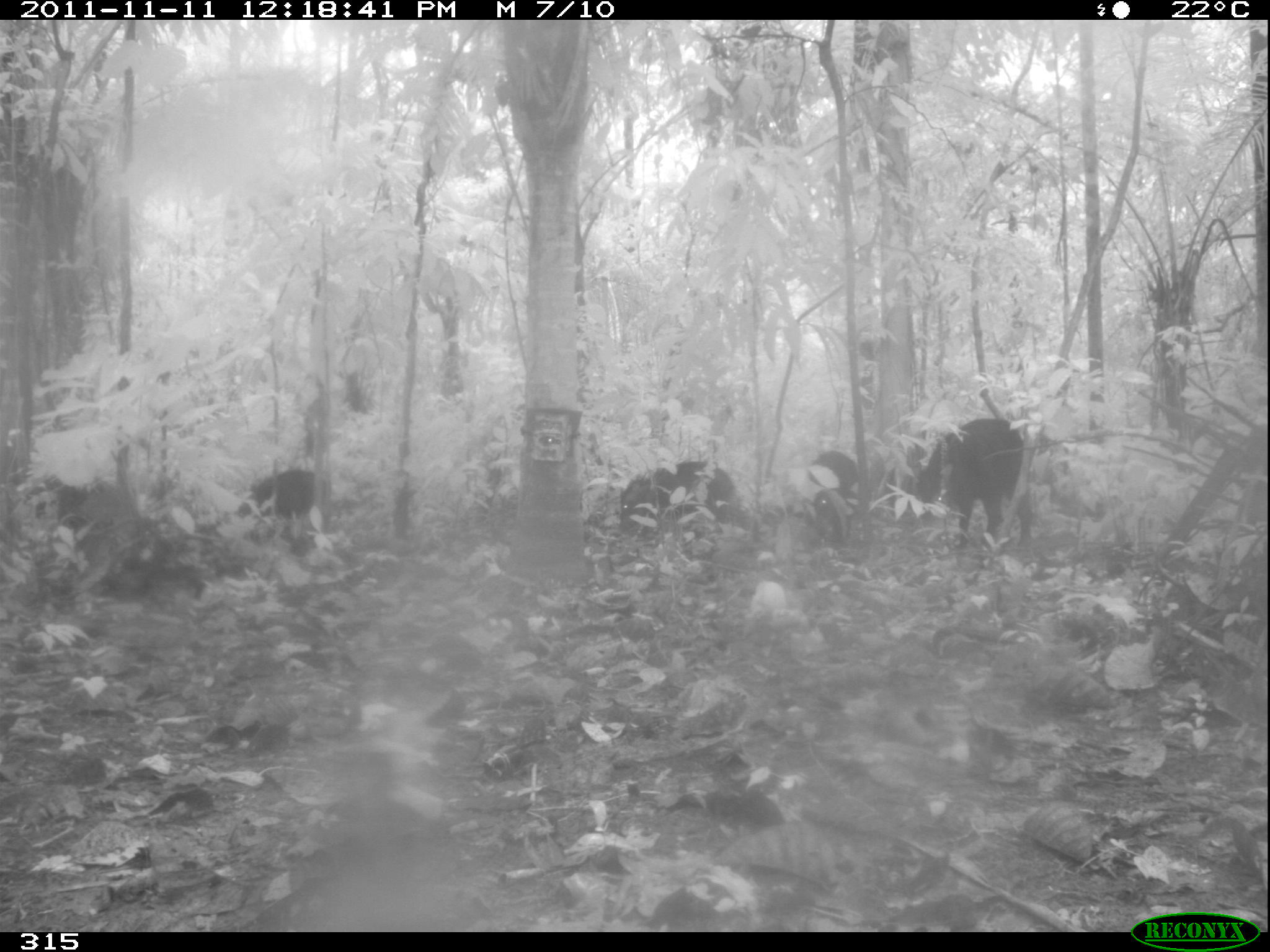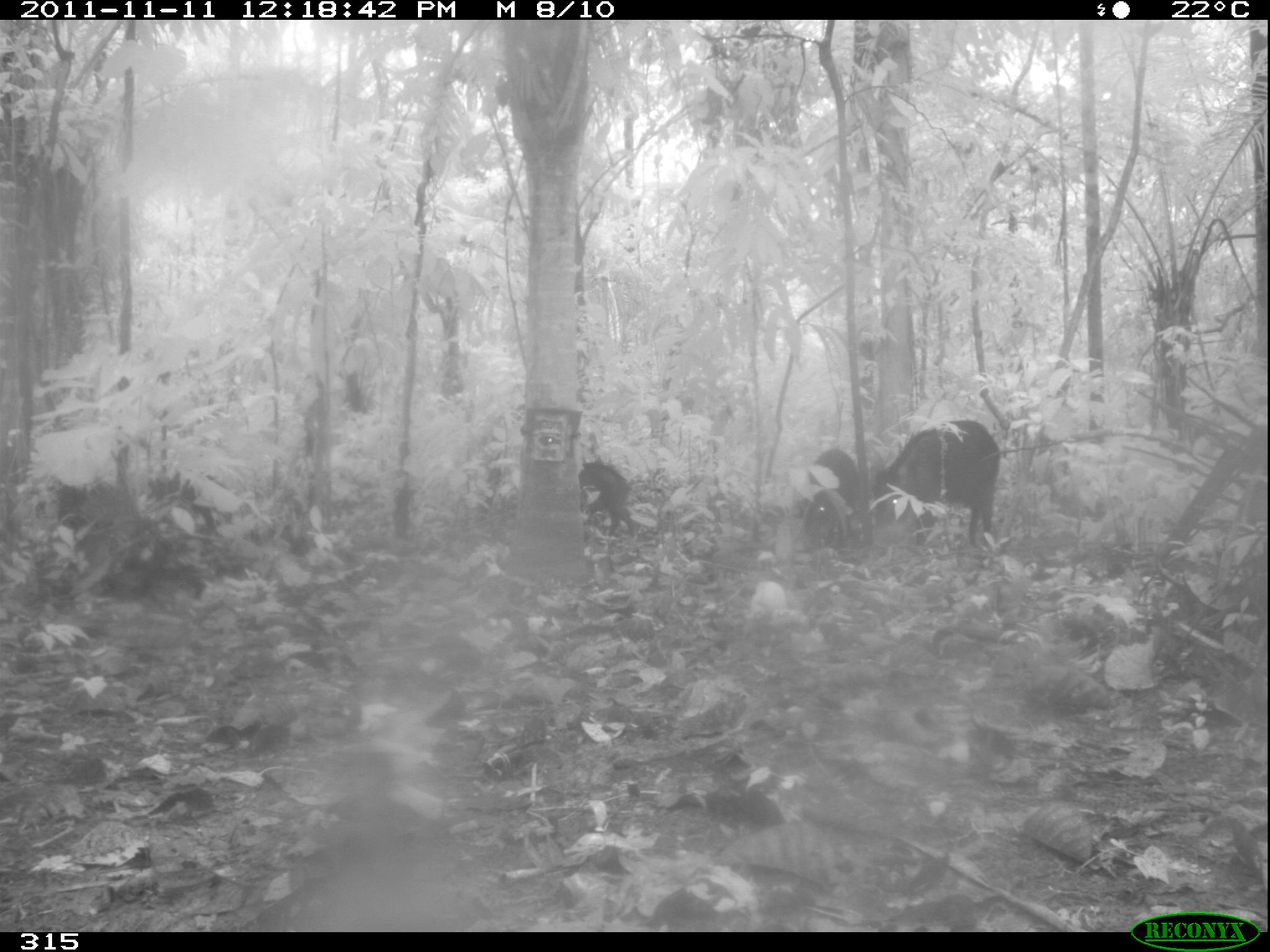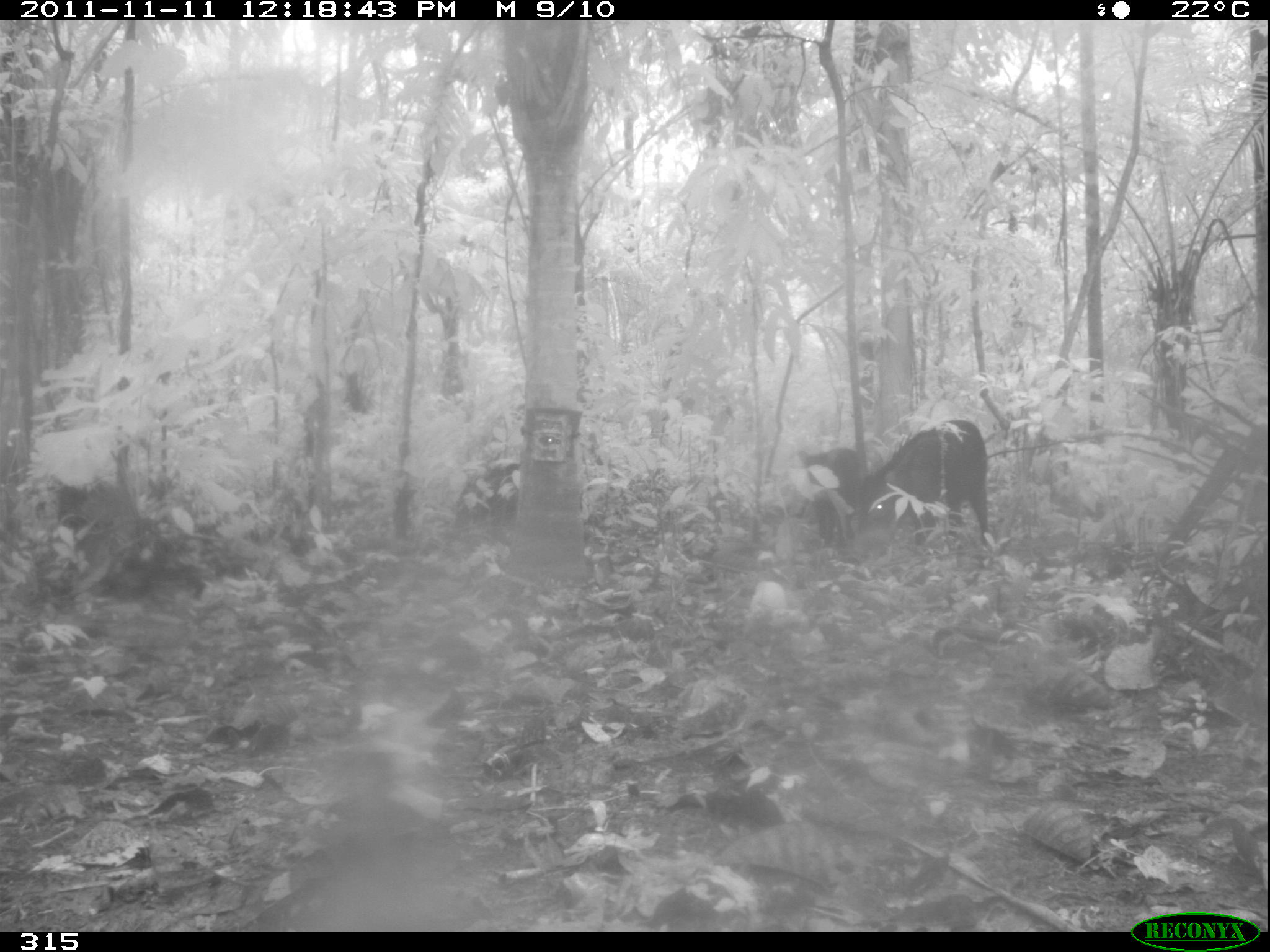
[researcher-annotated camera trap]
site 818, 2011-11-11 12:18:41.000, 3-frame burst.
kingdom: Animalia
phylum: Chordata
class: Mammalia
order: Artiodactyla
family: Tayassuidae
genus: Tayassu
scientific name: Tayassu pecari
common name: white-lipped peccary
Tayassu pecari (white-lipped peccary).